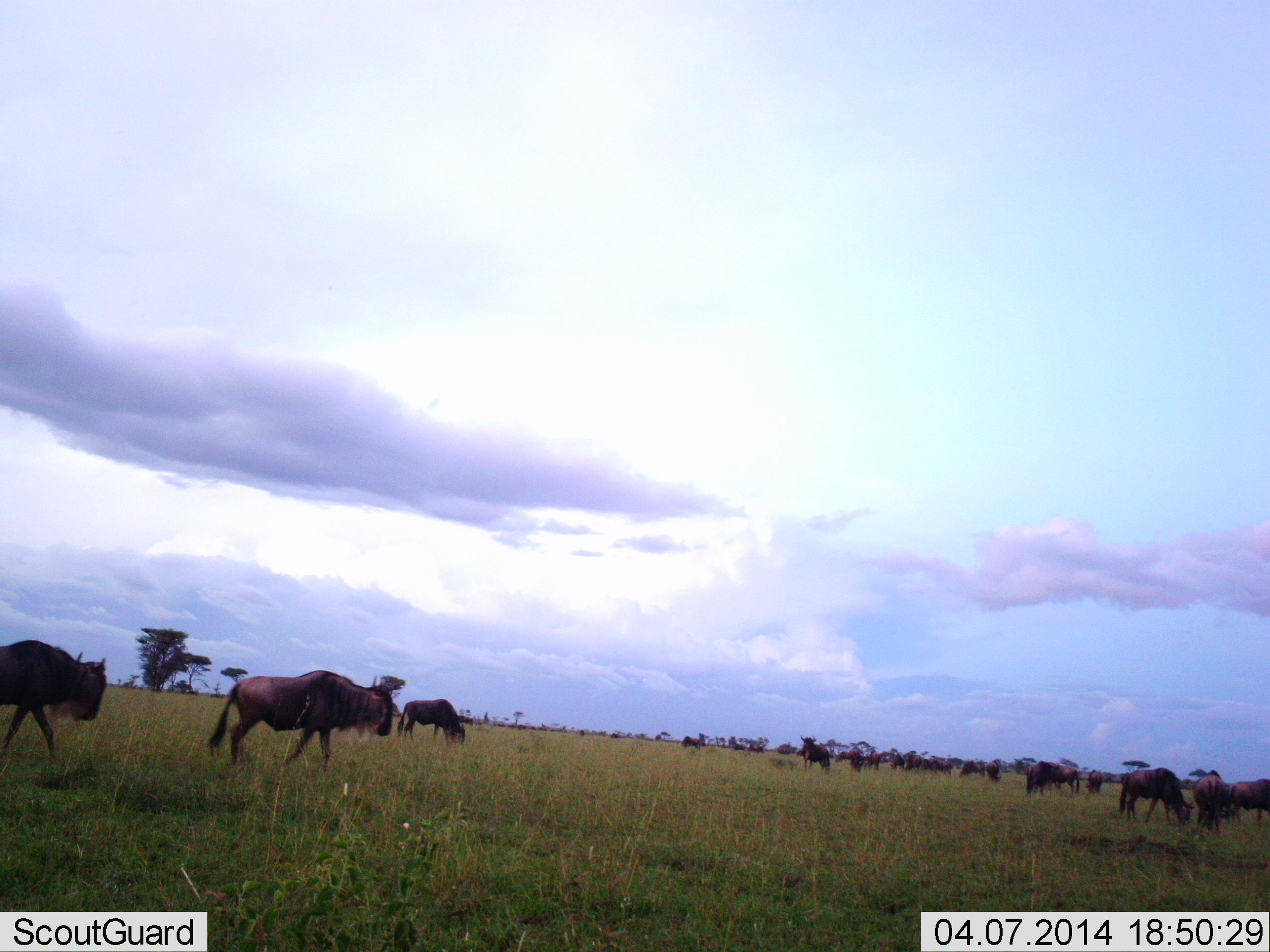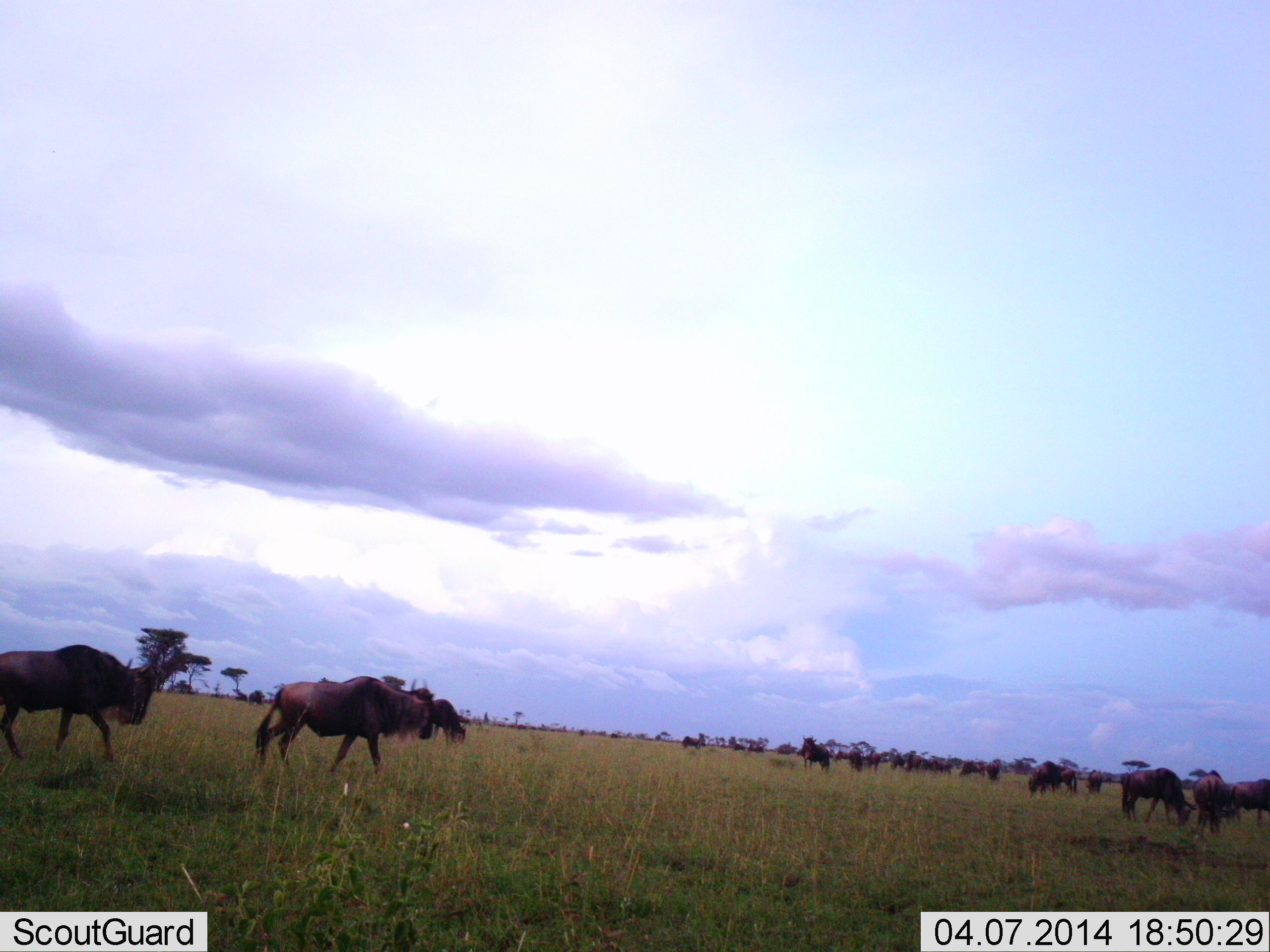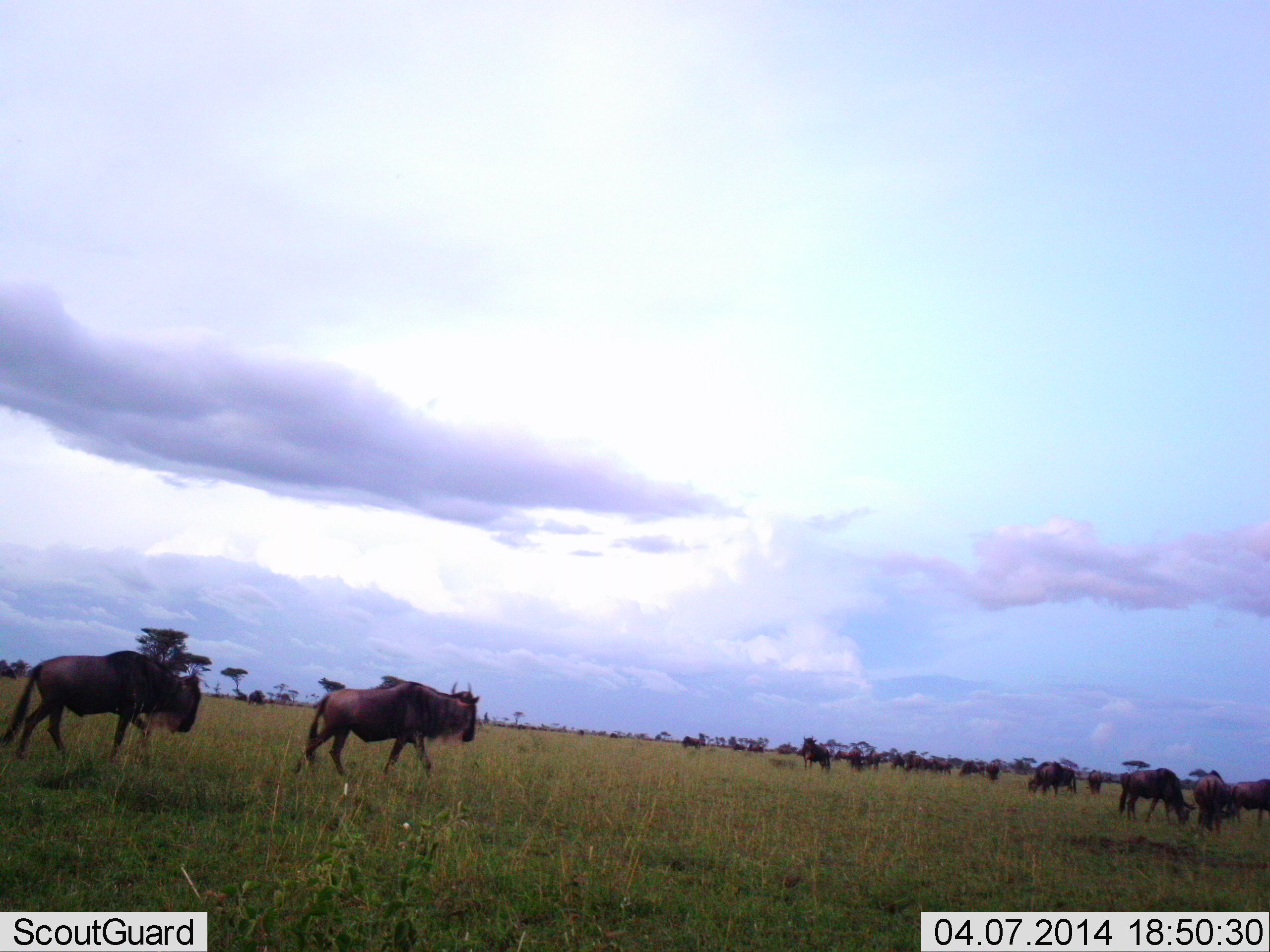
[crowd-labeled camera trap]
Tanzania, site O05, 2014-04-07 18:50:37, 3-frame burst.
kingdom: Animalia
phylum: Chordata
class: Mammalia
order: Artiodactyla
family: Bovidae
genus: Connochaetes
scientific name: Connochaetes taurinus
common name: blue wildebeest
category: wildebeest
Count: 11-50.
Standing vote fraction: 60%.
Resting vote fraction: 20%.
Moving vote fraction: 80%.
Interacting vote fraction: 10%.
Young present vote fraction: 0%.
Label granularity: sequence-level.